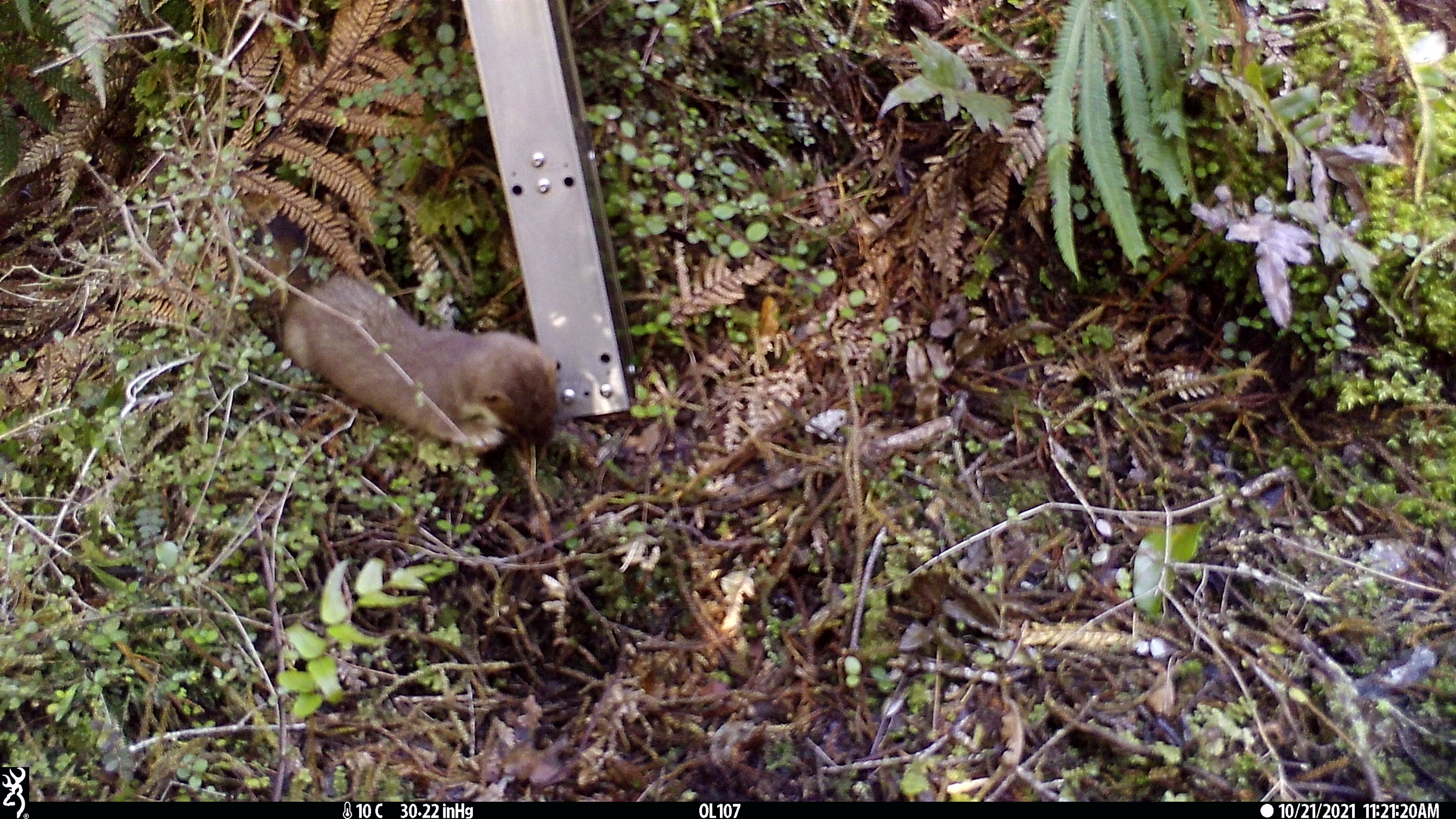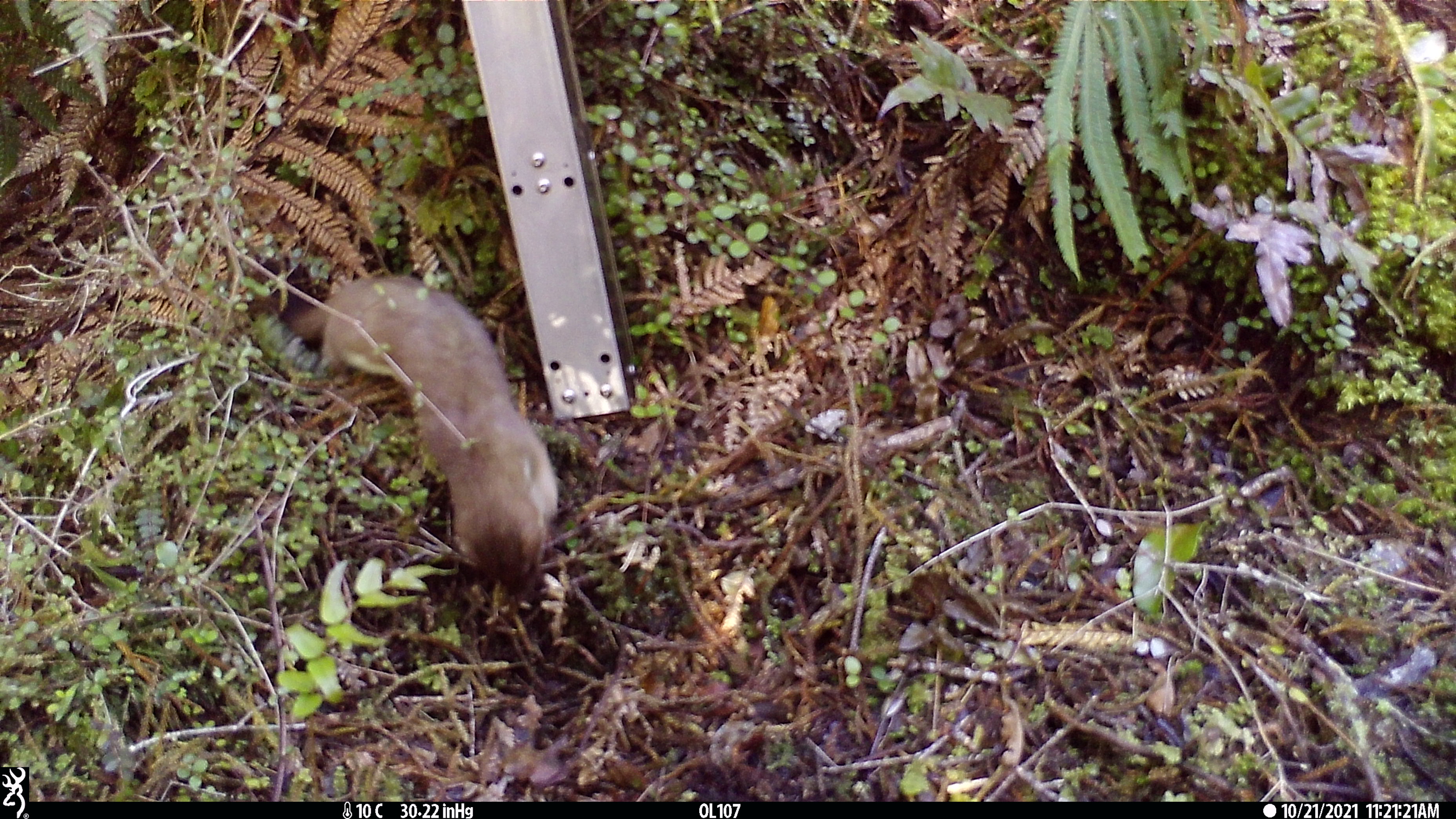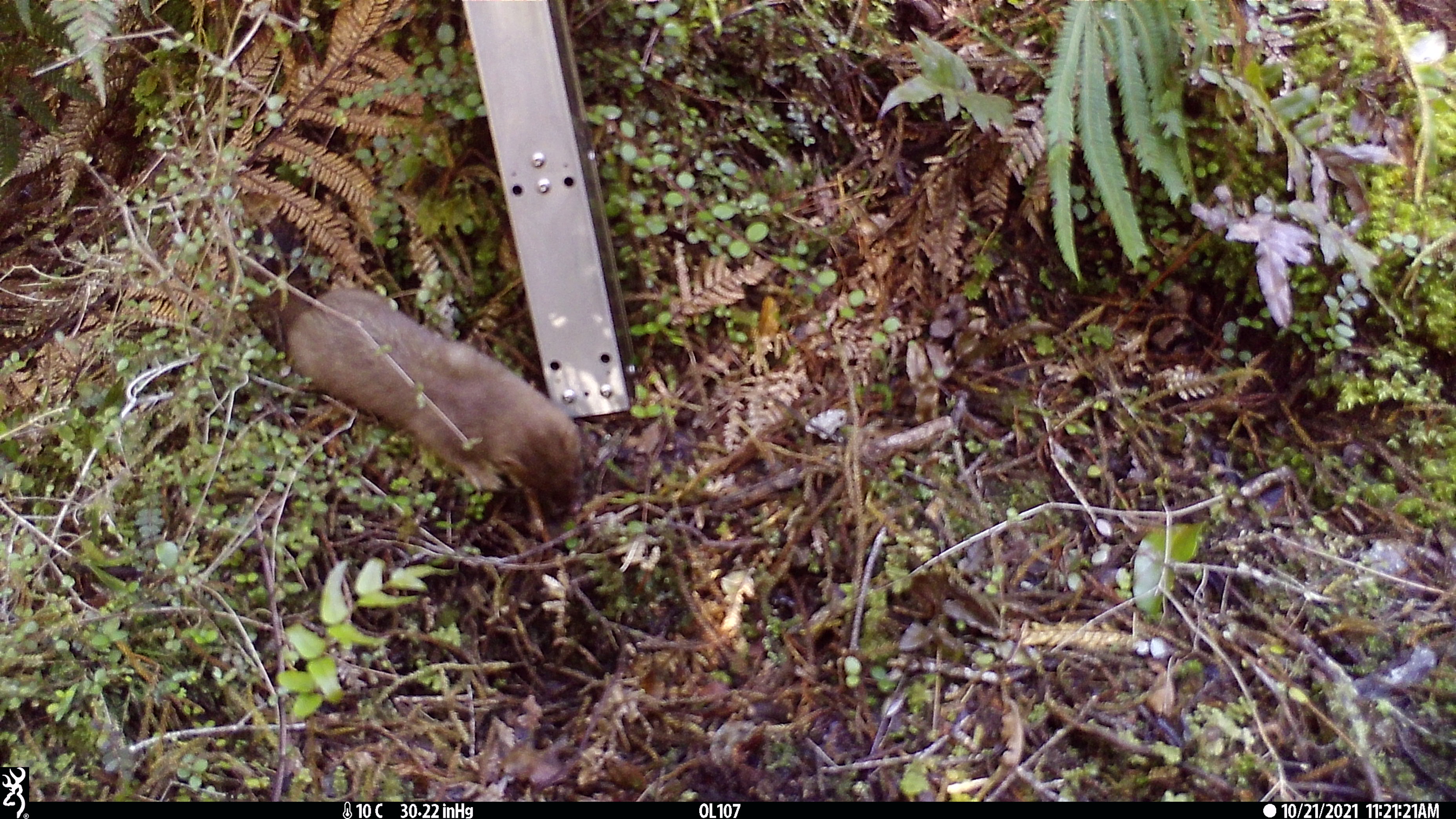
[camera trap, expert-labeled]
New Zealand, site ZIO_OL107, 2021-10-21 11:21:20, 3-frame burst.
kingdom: Animalia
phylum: Chordata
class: Mammalia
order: Carnivora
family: Mustelidae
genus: Mustela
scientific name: Mustela erminea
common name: stoat